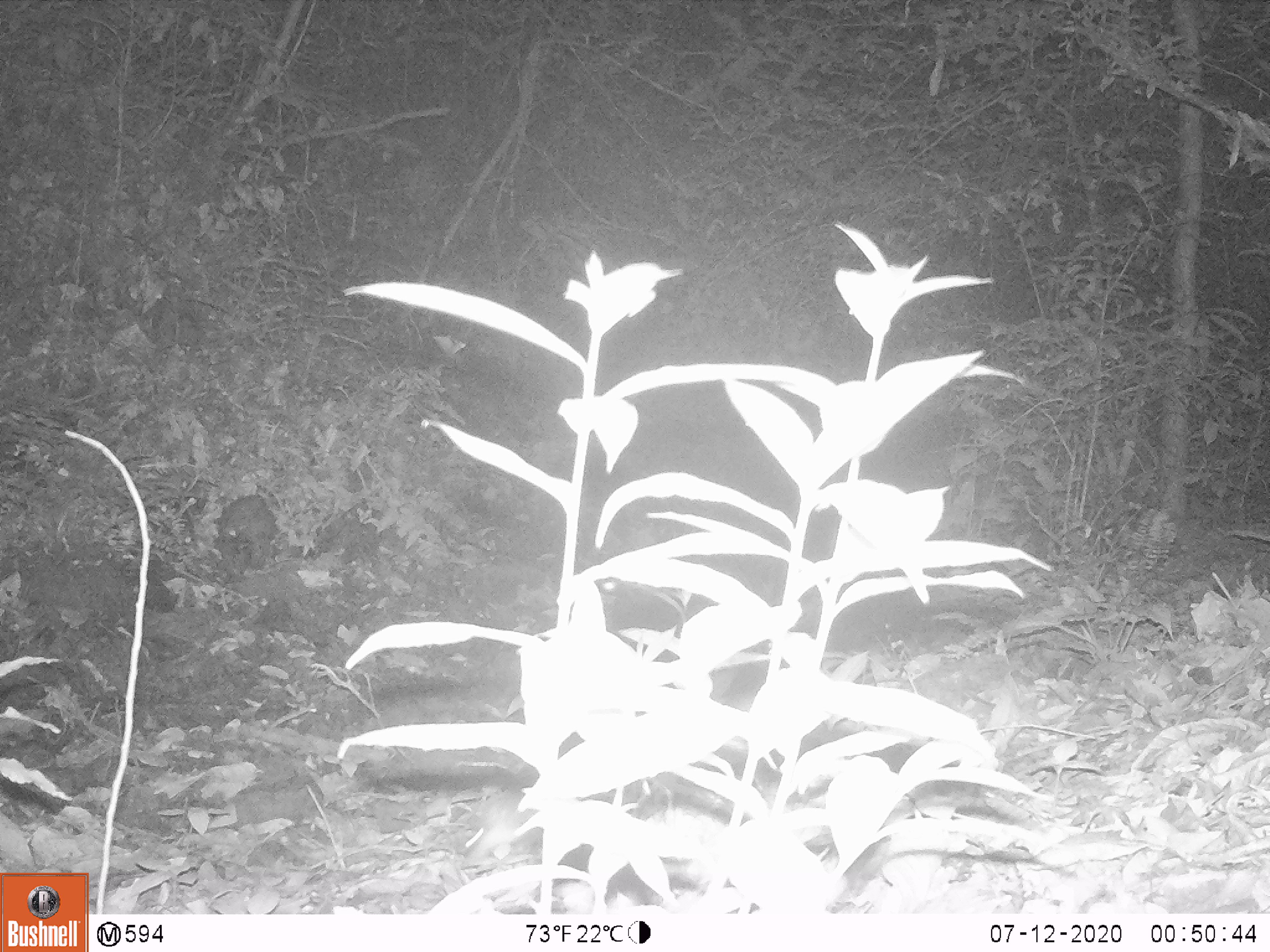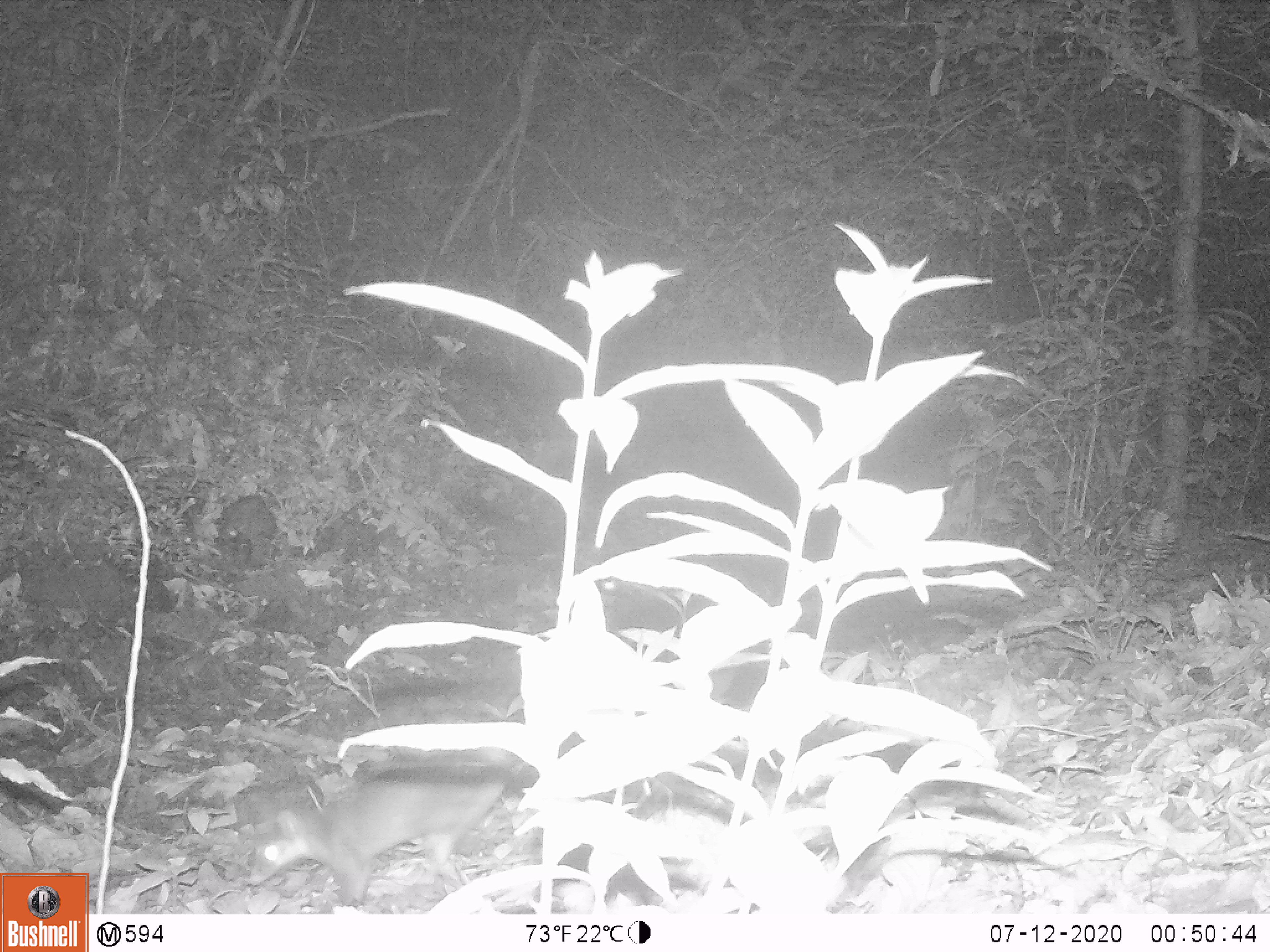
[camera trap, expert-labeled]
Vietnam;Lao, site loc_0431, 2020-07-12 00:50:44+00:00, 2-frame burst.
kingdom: Animalia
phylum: Chordata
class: Mammalia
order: Carnivora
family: Mustelidae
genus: Melogale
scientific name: Melogale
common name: ferret badger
Ferret badger (Melogale). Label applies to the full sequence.